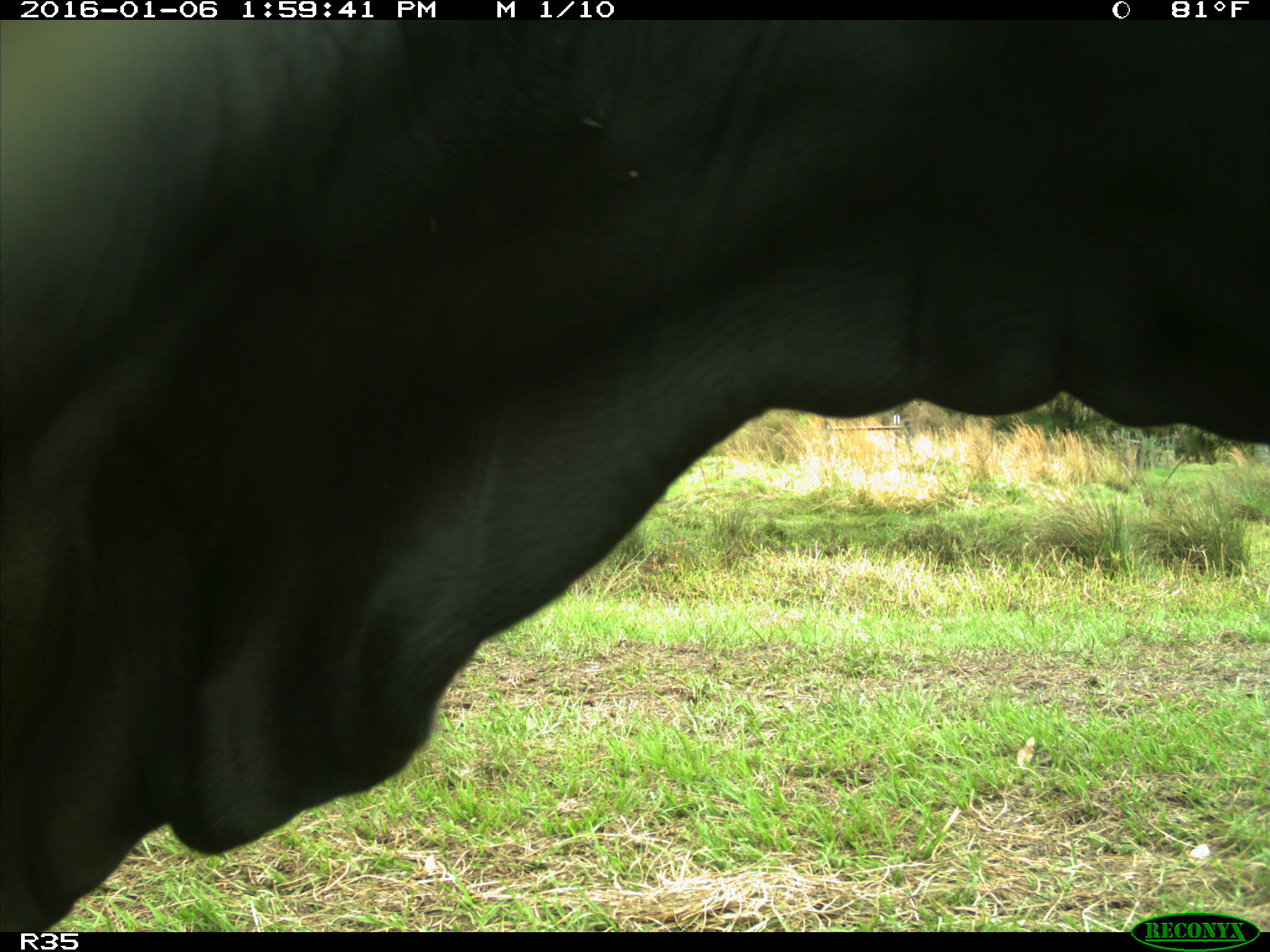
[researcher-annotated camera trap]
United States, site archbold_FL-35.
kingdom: Animalia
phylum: Chordata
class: Mammalia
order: Artiodactyla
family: Bovidae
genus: Bos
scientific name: Bos taurus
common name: domestic cow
Bos taurus (domestic cow).